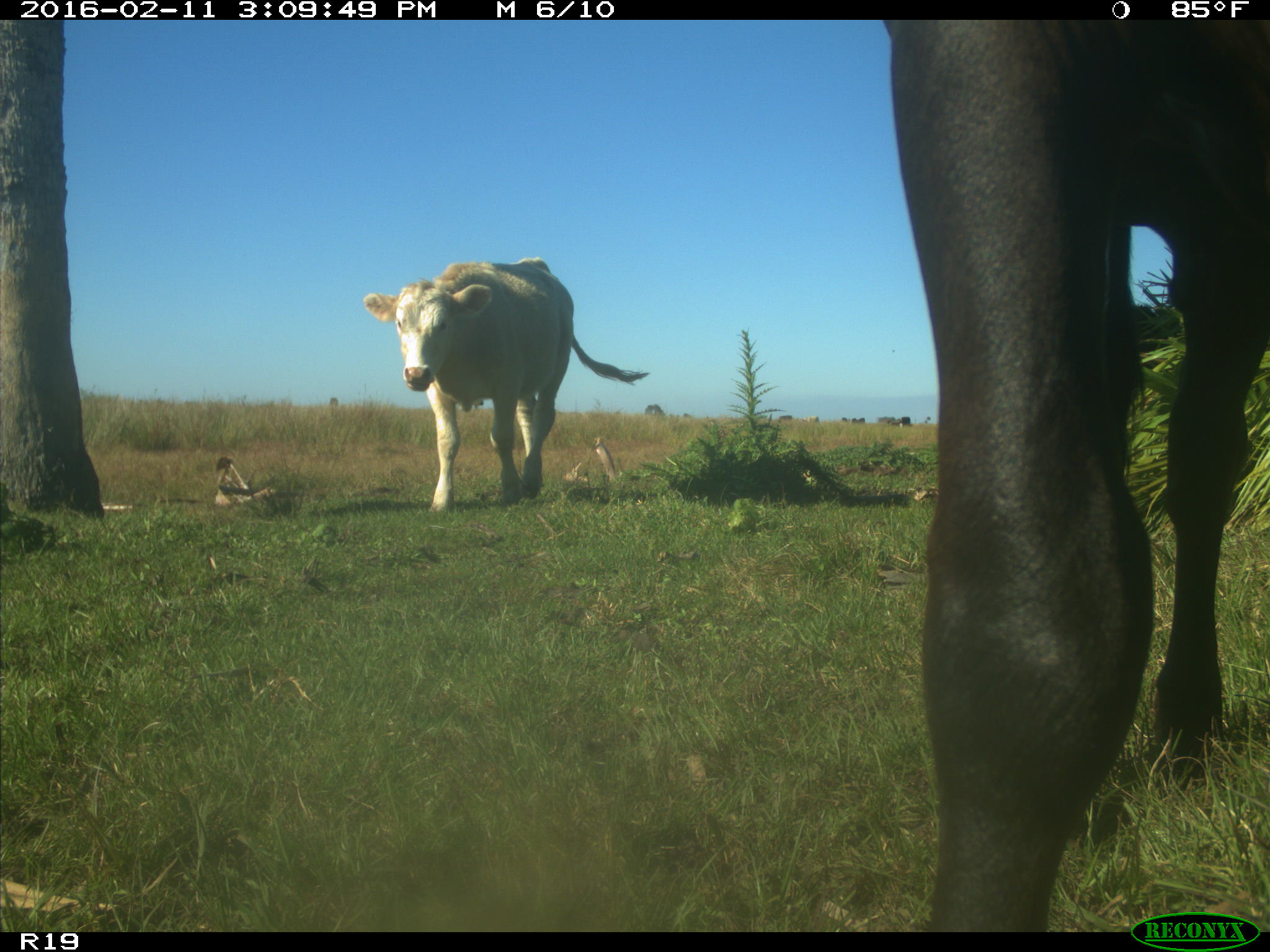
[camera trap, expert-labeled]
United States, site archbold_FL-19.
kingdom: Animalia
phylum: Chordata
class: Mammalia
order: Artiodactyla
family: Bovidae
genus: Bos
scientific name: Bos taurus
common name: domestic cow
Bos taurus (domestic cow).